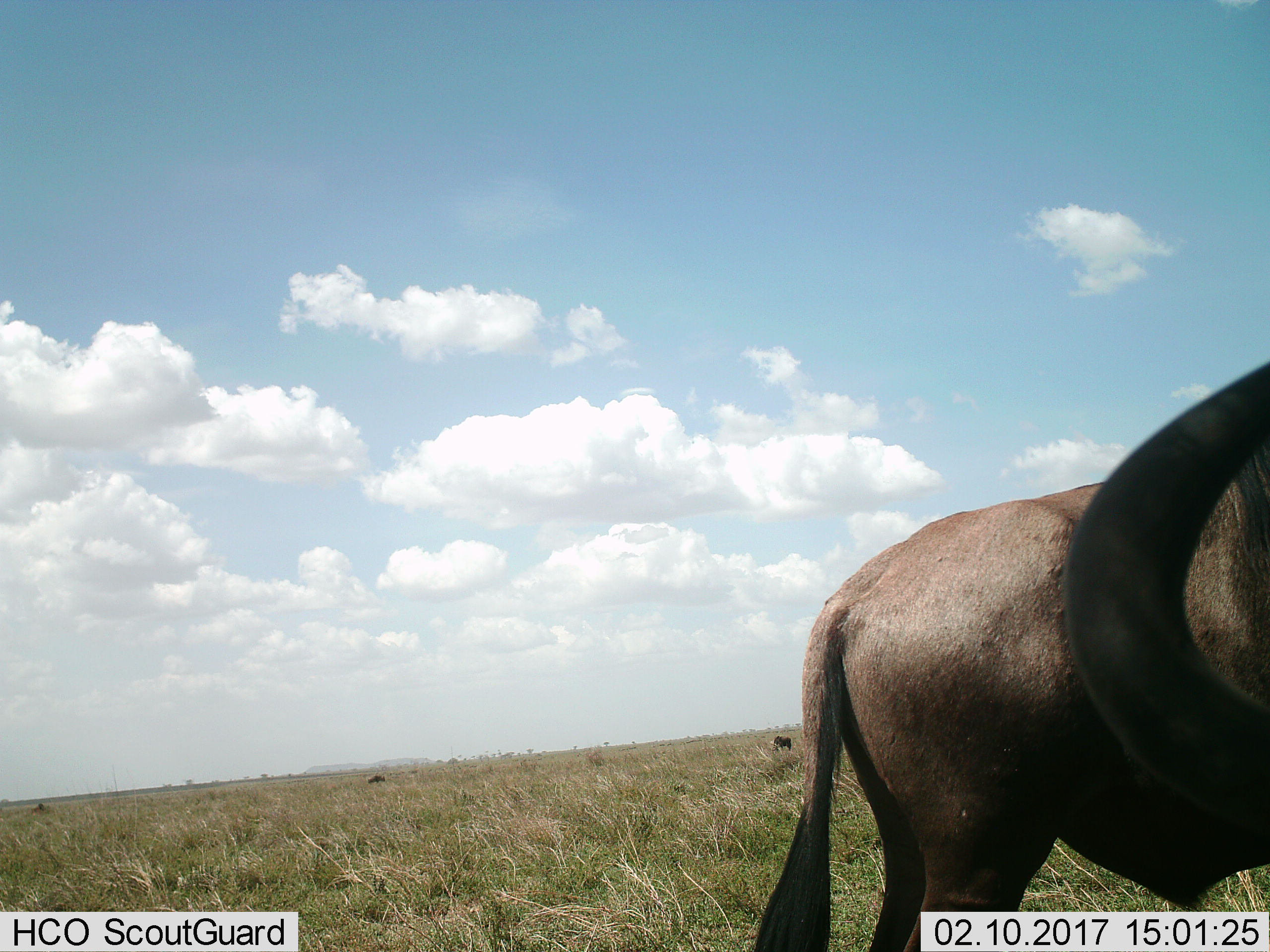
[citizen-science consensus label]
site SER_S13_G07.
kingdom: Animalia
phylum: Chordata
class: Mammalia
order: Artiodactyla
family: Bovidae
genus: Connochaetes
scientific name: Connochaetes taurinus taurinus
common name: blue wildebeest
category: wildebeestblue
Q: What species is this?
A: Wildebeestblue (blue wildebeest) (Connochaetes taurinus taurinus).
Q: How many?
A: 4.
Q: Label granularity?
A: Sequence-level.